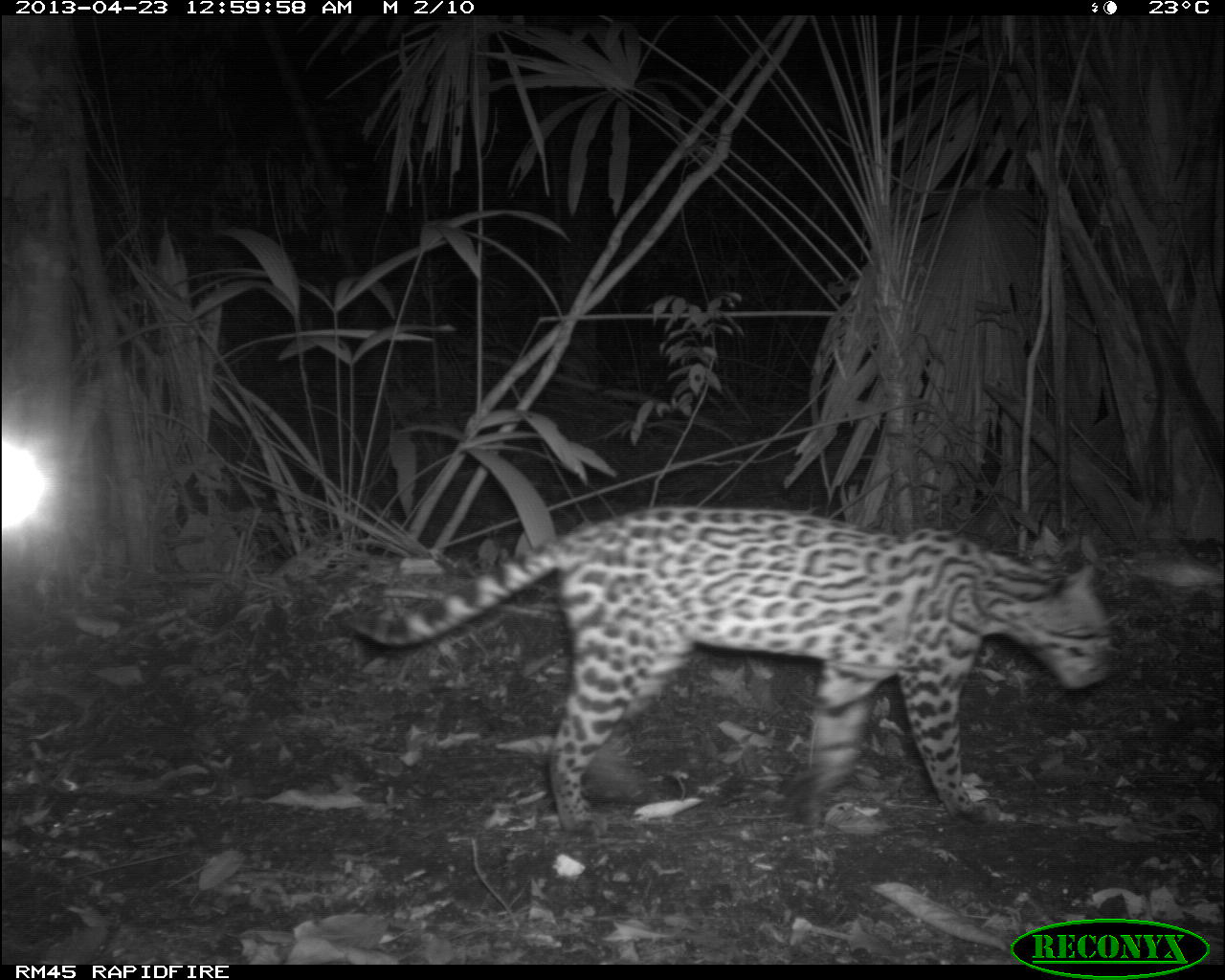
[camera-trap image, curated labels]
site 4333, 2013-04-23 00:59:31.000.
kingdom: Animalia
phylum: Chordata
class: Mammalia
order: Carnivora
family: Felidae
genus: Leopardus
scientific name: Leopardus pardalis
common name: ocelot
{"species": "Leopardus pardalis (ocelot)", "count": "1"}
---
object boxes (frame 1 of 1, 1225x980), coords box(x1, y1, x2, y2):
leopardus pardalis: box(342, 505, 1118, 839)